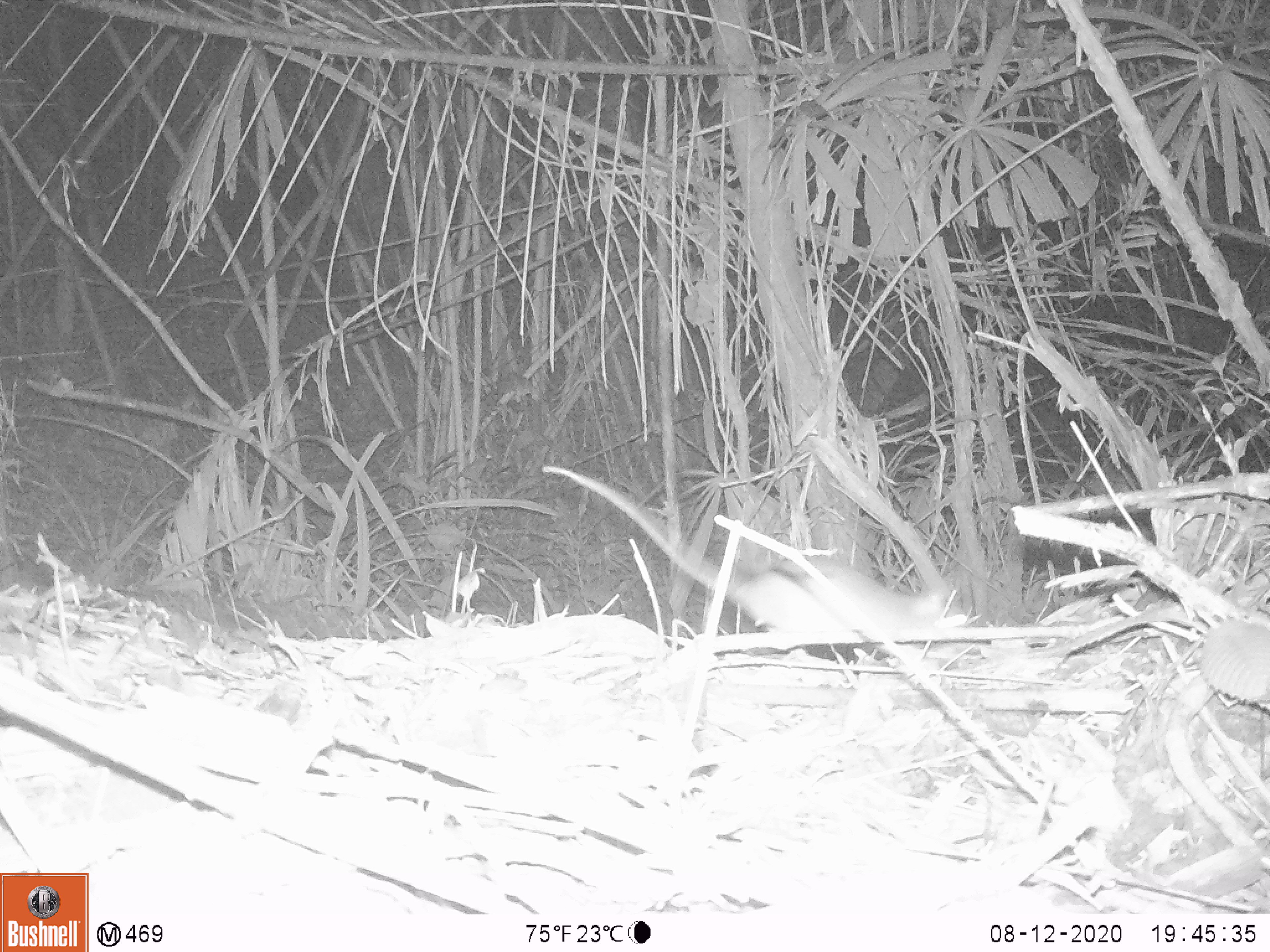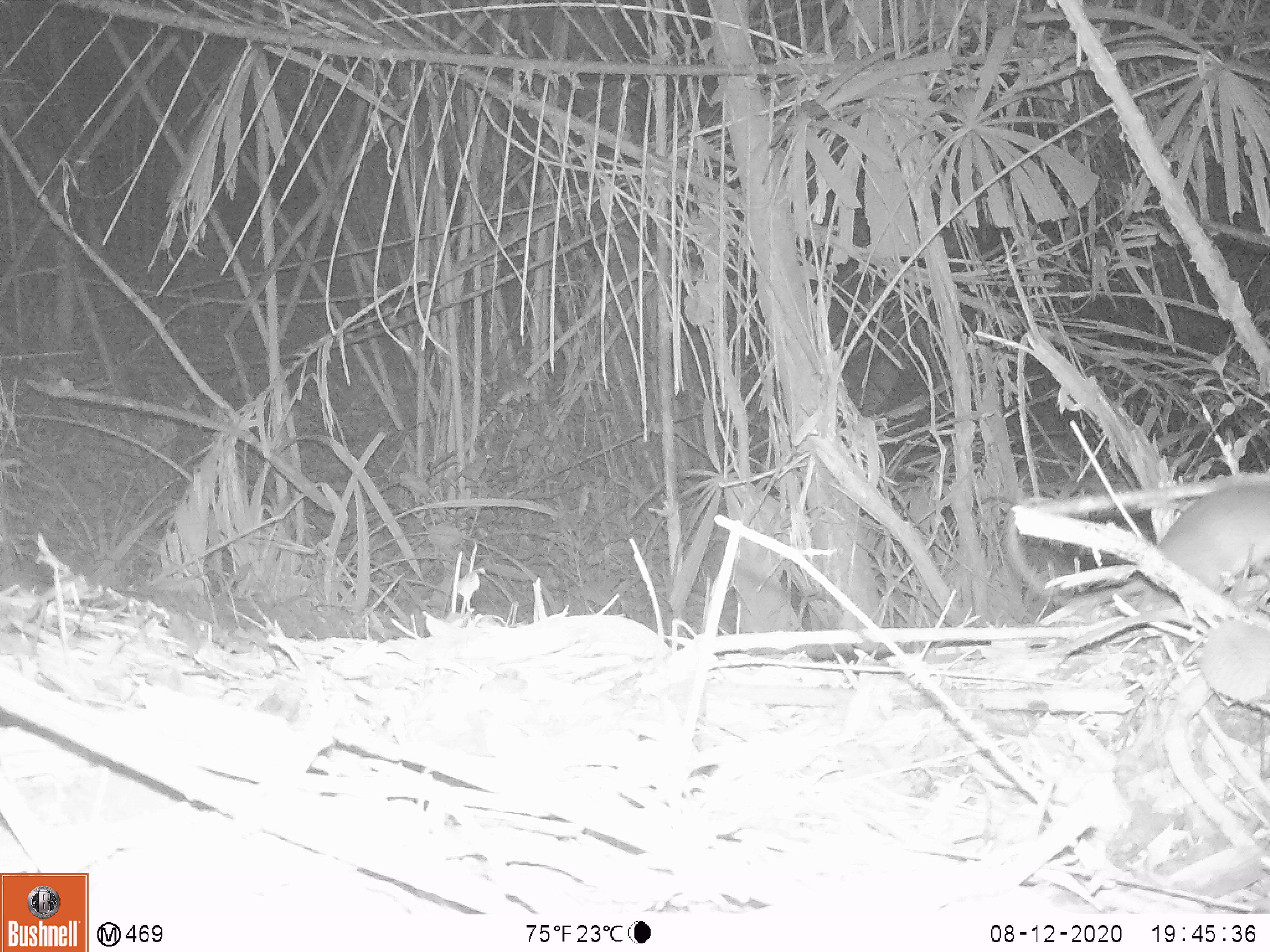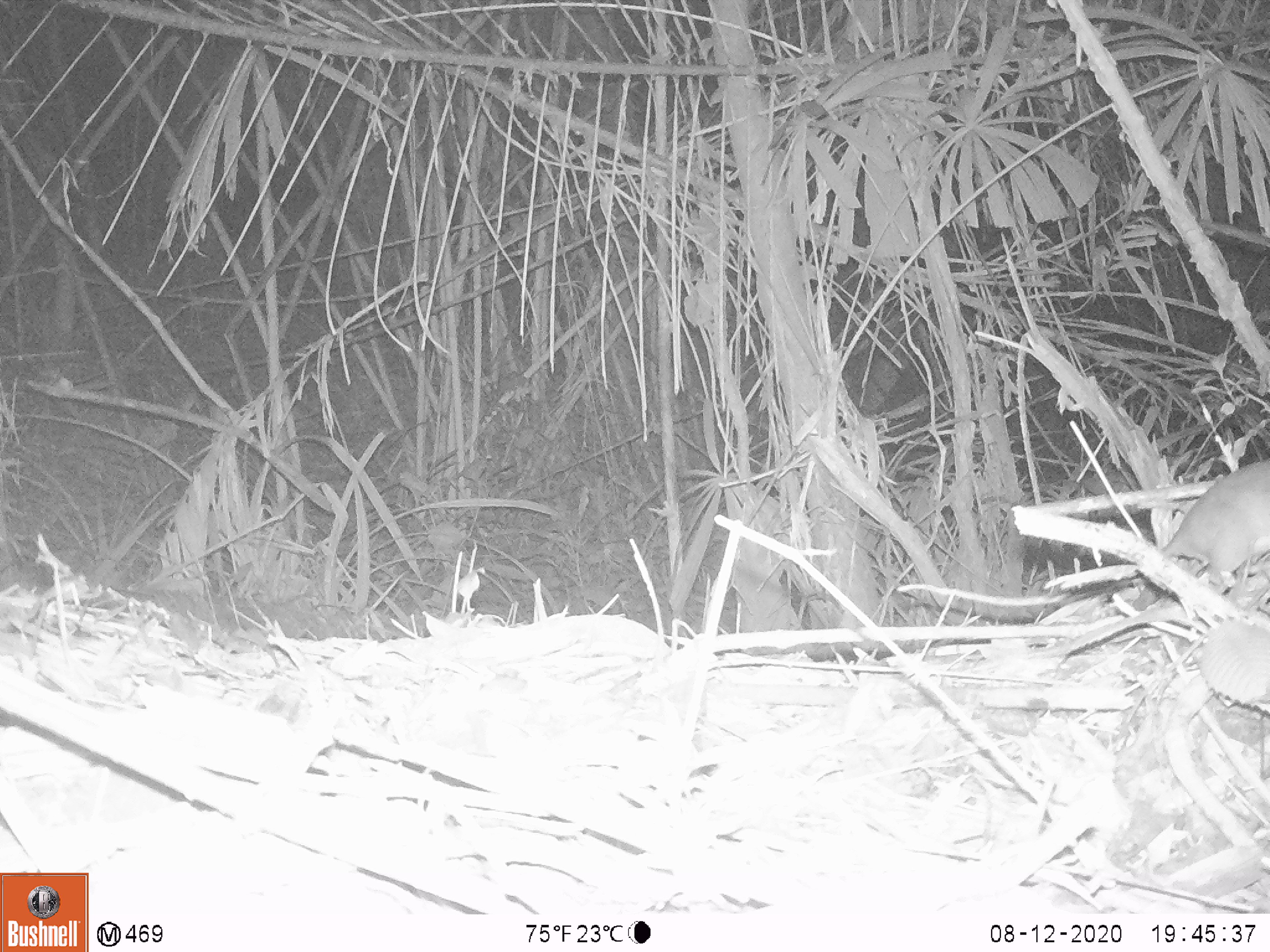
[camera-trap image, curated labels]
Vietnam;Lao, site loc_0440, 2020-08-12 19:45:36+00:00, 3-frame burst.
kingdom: Animalia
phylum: Chordata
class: Mammalia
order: Rodentia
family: Muridae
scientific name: Muridae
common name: old-world mice and rats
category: unidentified murid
Unidentified murid (old-world mice and rats) (Muridae). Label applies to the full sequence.